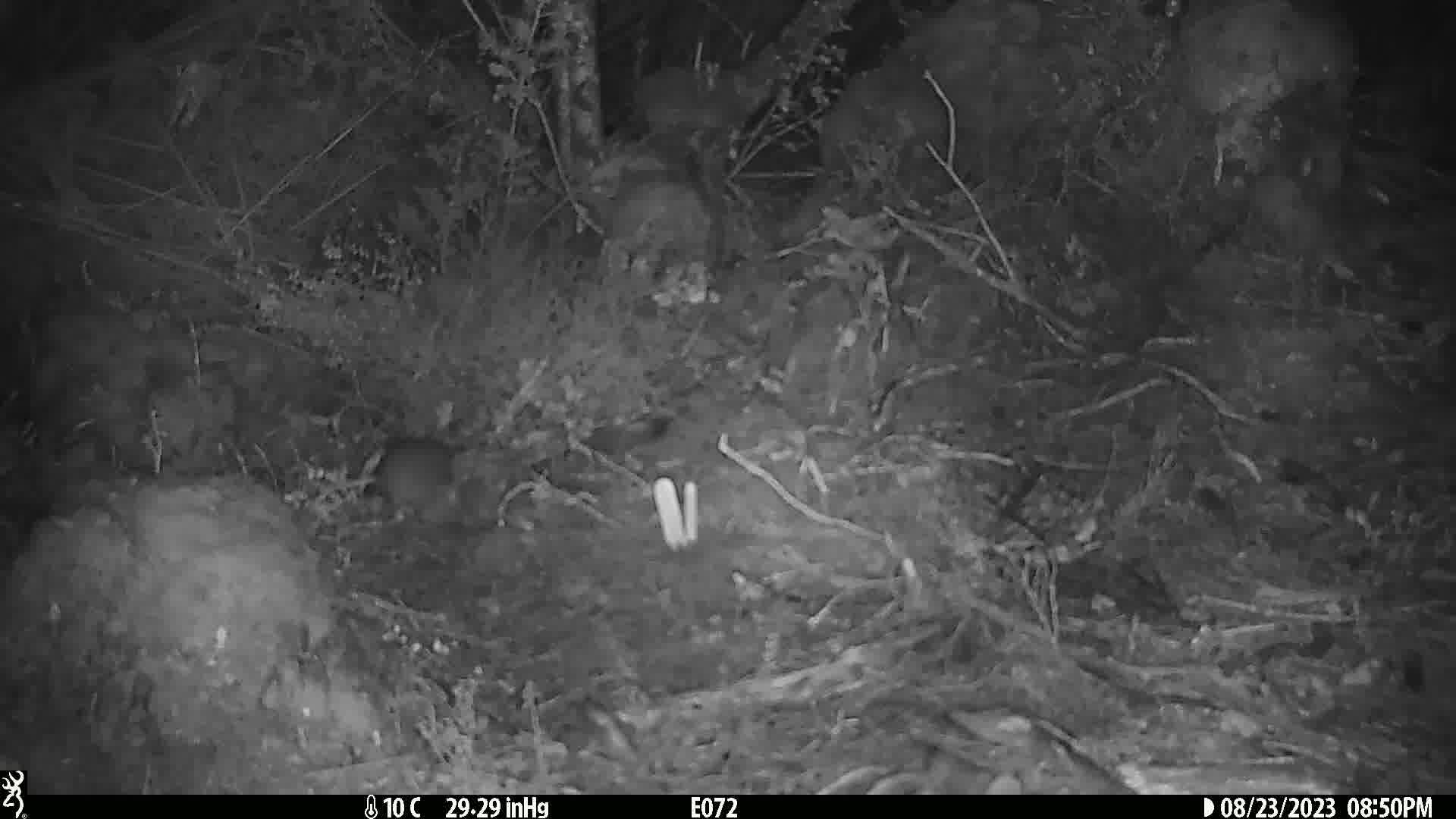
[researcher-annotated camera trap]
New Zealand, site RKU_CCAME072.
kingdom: Animalia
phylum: Chordata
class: Mammalia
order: Rodentia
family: Muridae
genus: Rattus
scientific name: Rattus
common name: rat